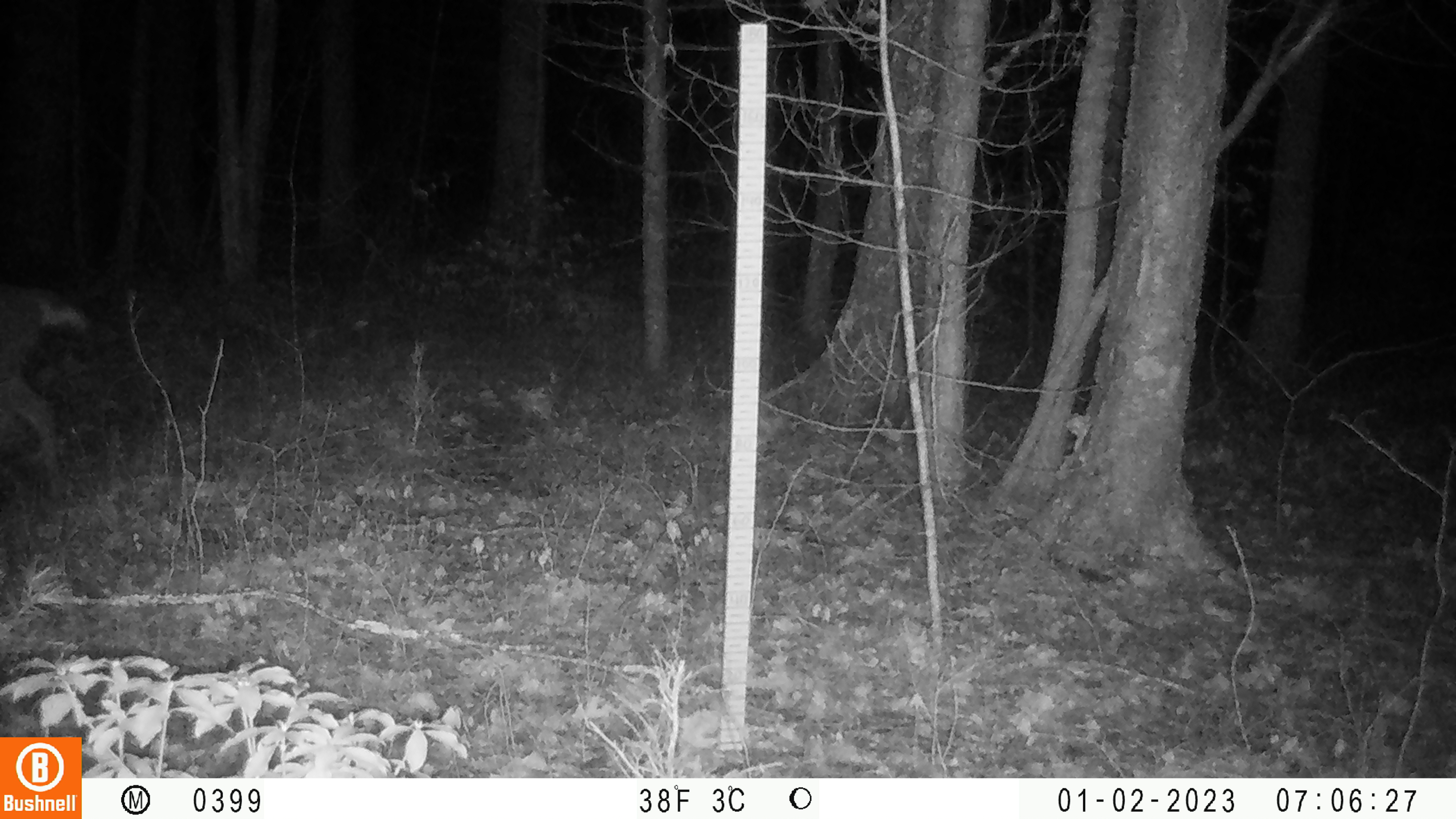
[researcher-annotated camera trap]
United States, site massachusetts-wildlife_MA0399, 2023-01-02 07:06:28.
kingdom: Animalia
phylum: Chordata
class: Mammalia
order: Artiodactyla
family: Cervidae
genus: Odocoileus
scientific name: Odocoileus virginianus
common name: white-tailed deer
White-tailed deer (Odocoileus virginianus).